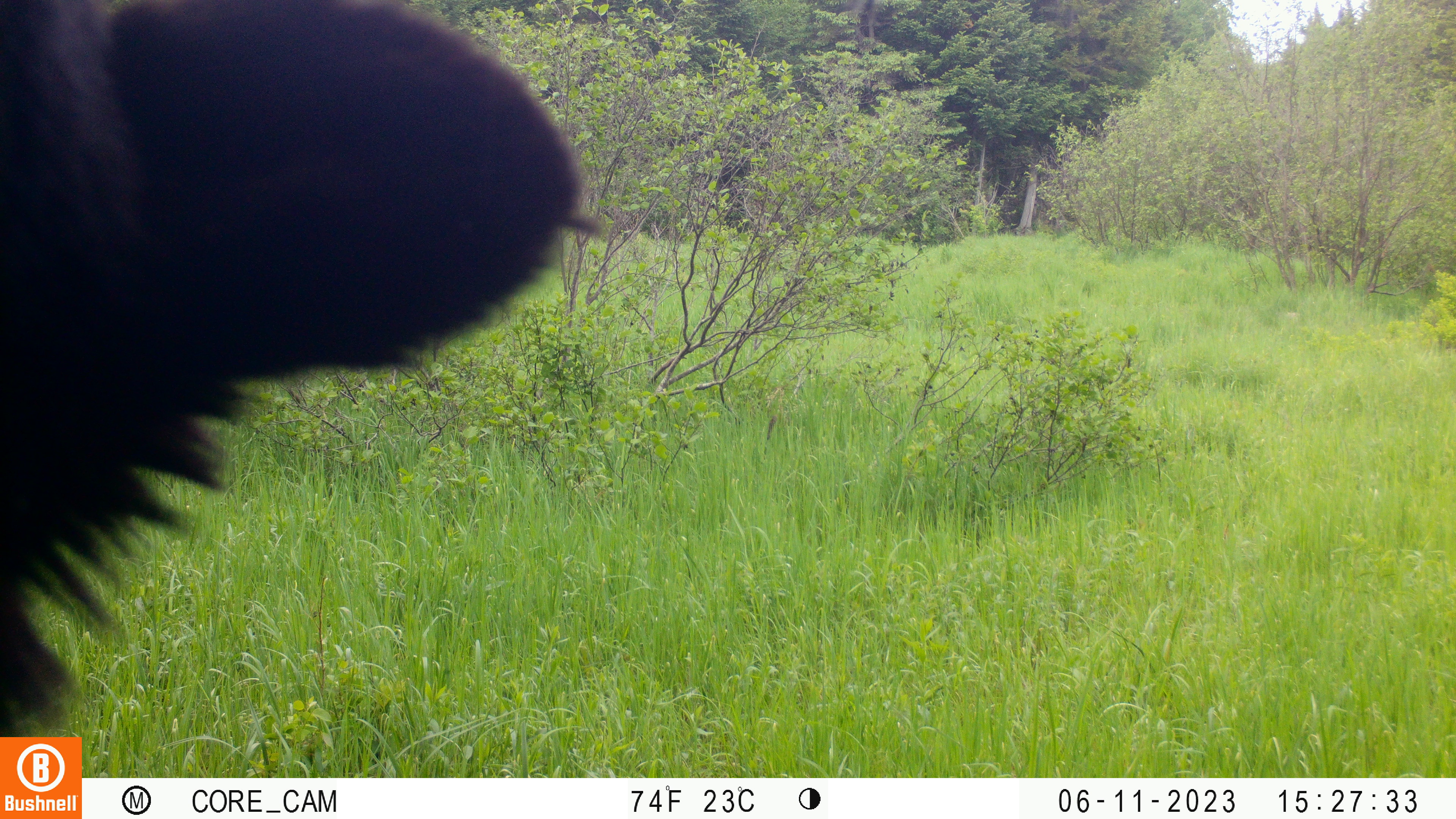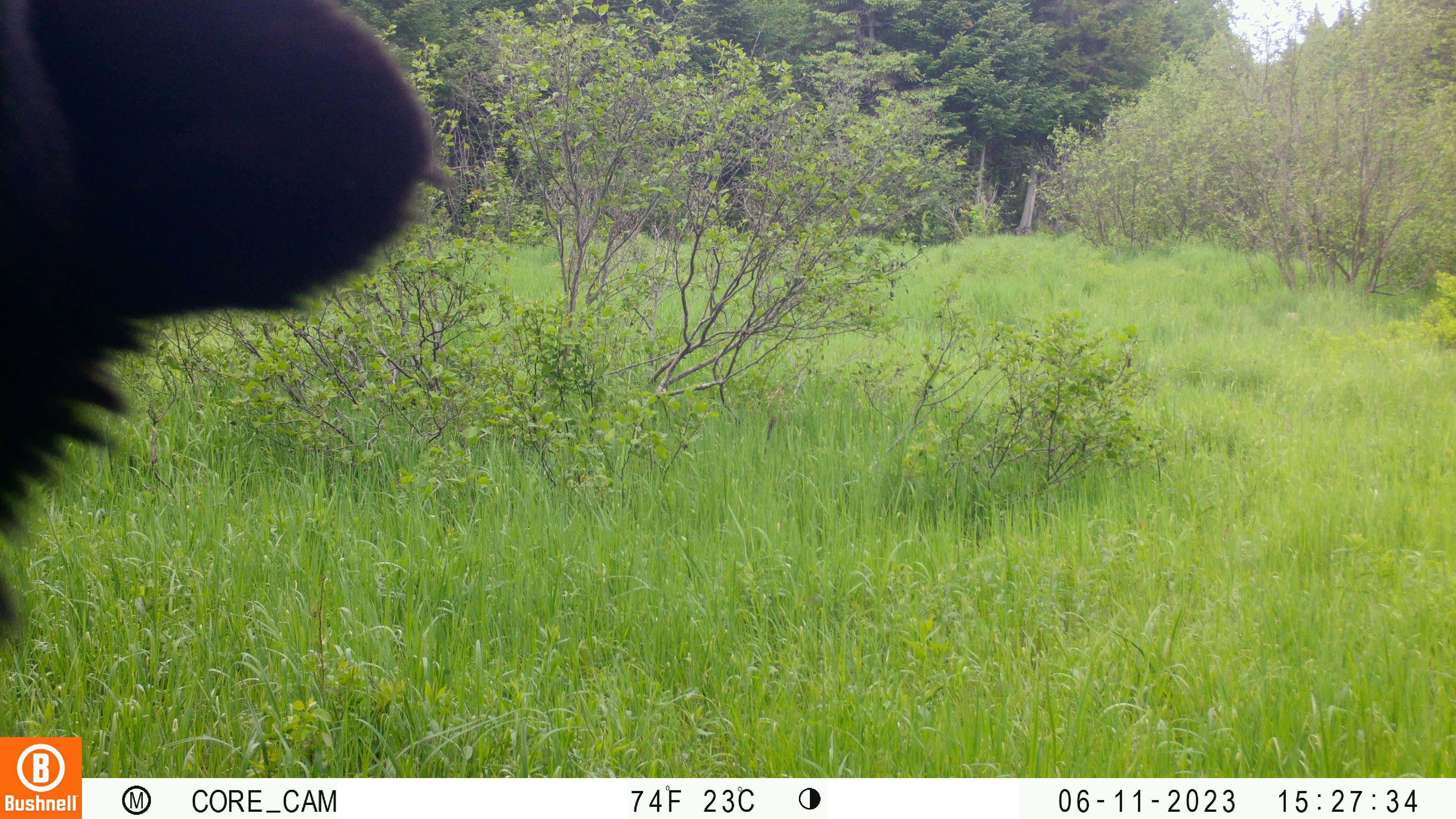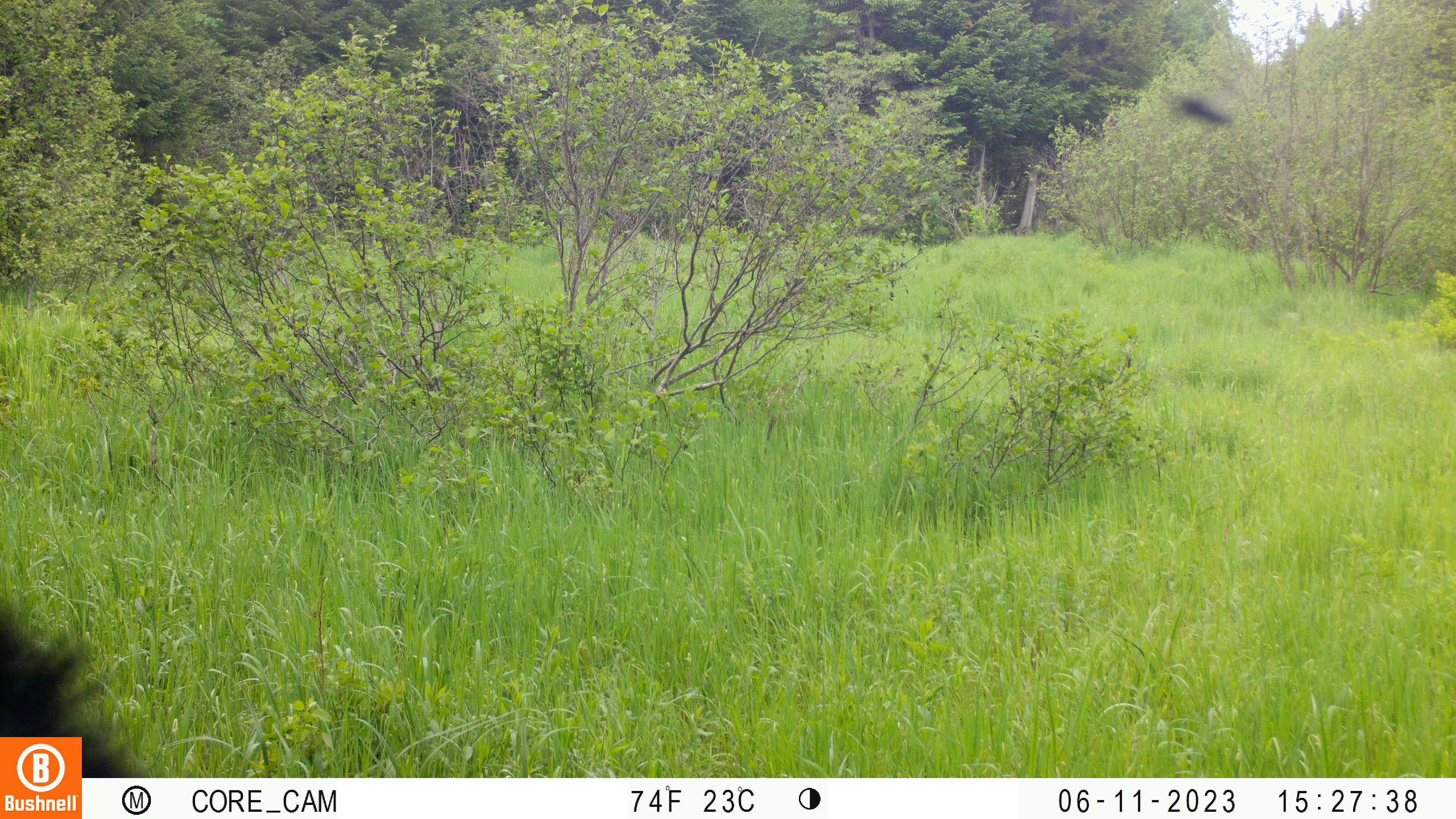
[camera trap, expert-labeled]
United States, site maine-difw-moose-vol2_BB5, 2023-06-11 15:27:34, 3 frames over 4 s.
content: unidentified animal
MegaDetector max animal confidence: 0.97